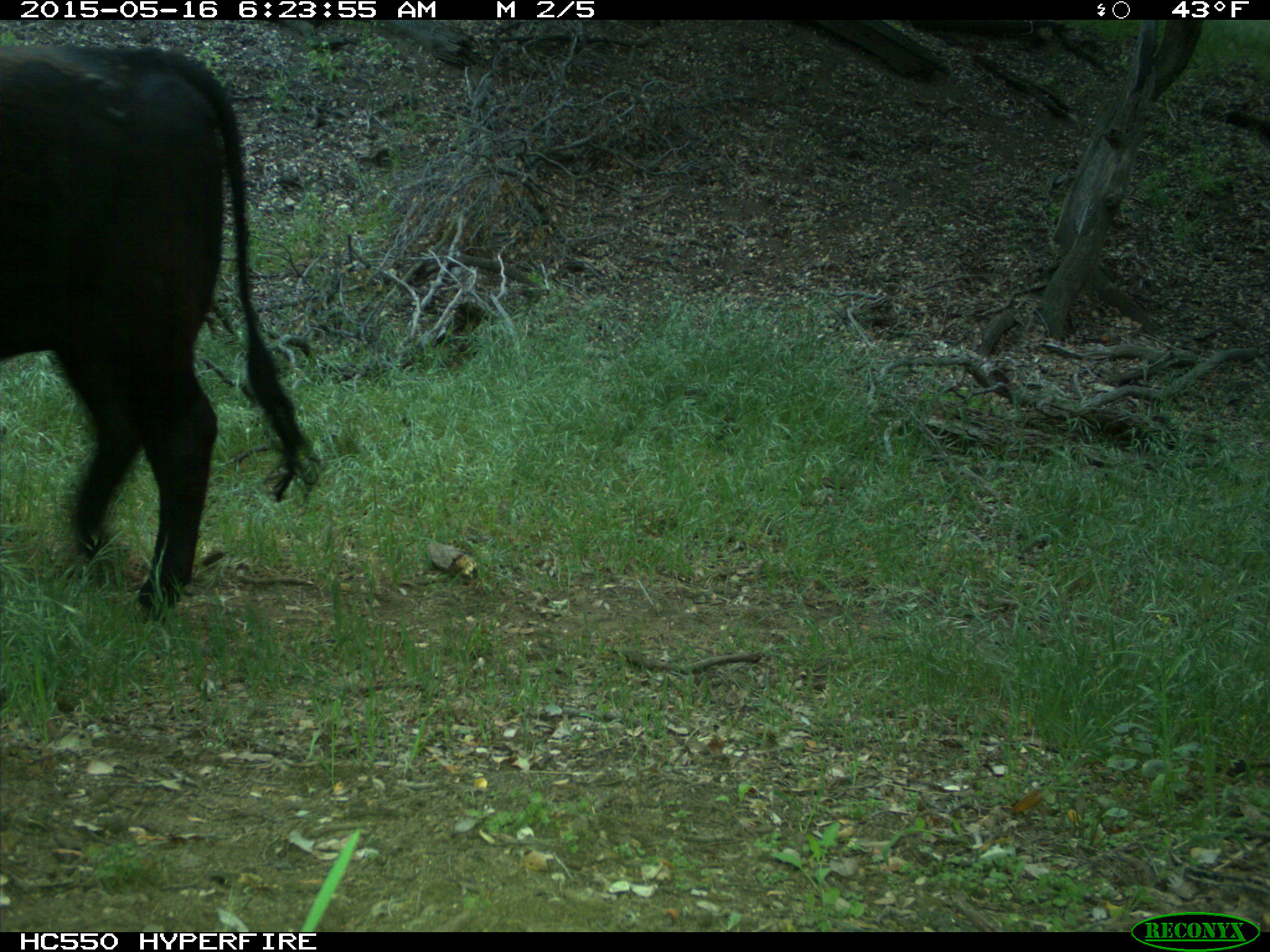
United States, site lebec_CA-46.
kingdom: Animalia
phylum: Chordata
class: Mammalia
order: Artiodactyla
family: Bovidae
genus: Bos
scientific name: Bos taurus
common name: domestic cow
Bos taurus (domestic cow).